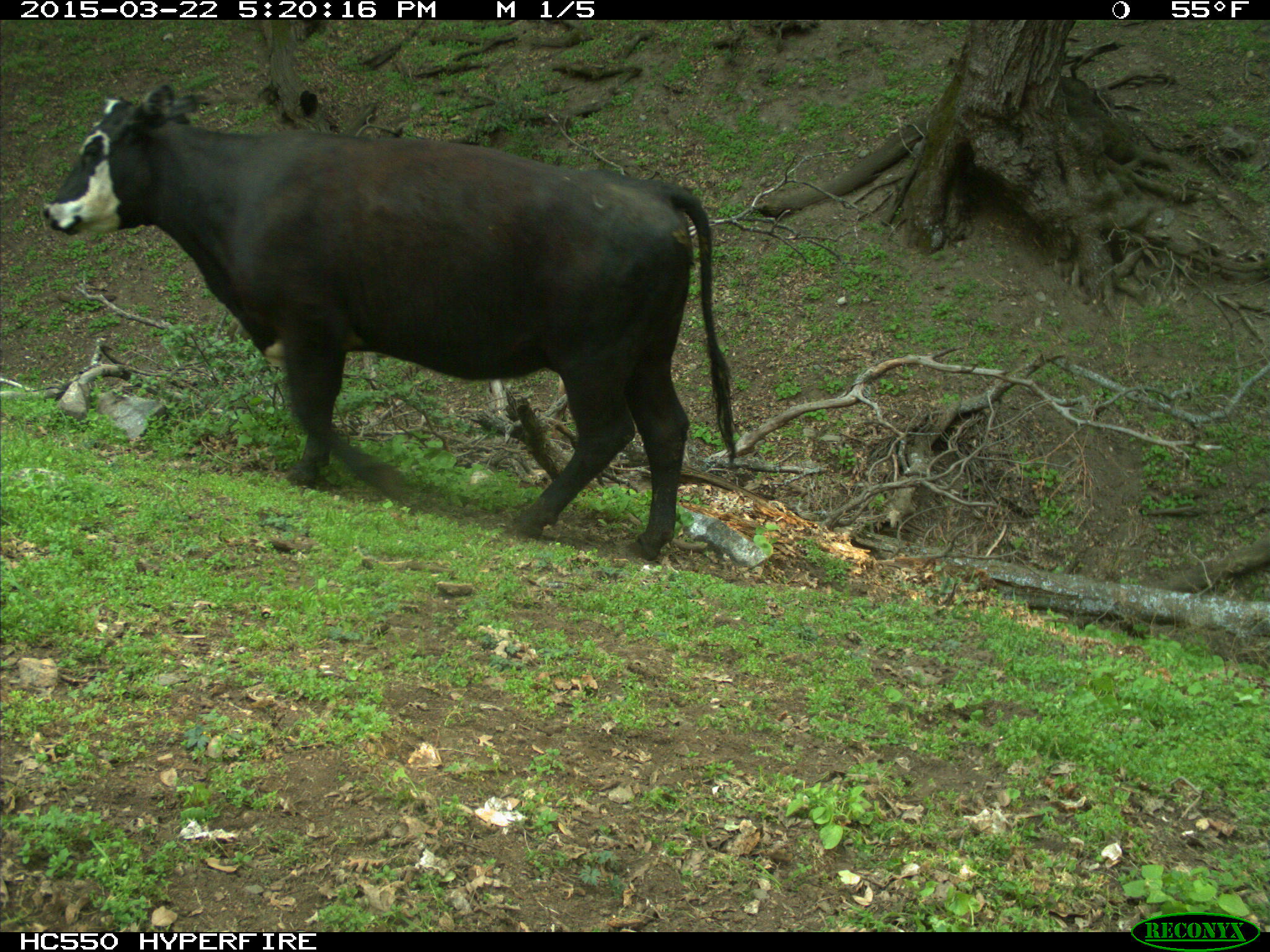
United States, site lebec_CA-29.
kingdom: Animalia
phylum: Chordata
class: Mammalia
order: Artiodactyla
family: Bovidae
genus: Bos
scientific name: Bos taurus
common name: domestic cow